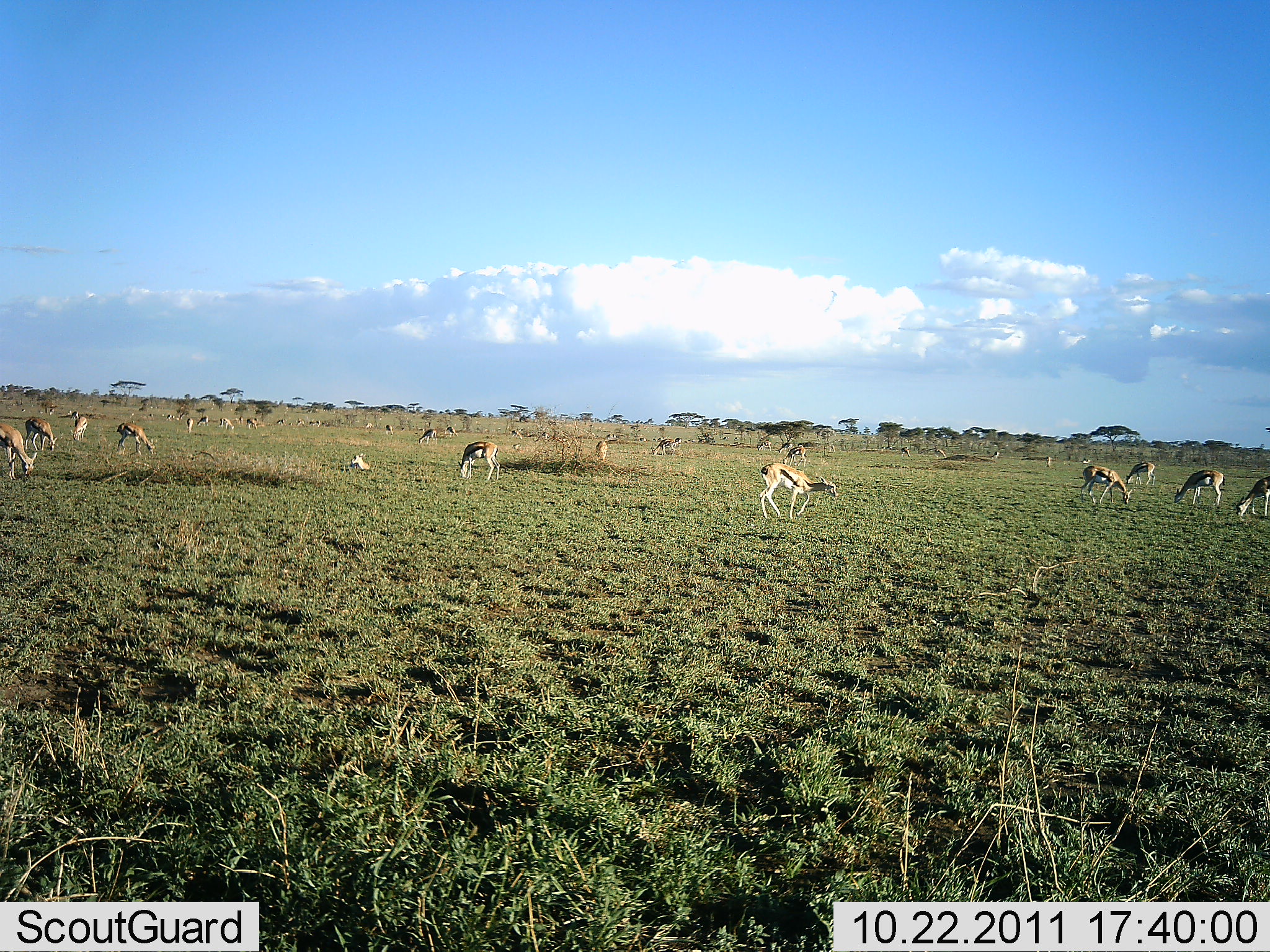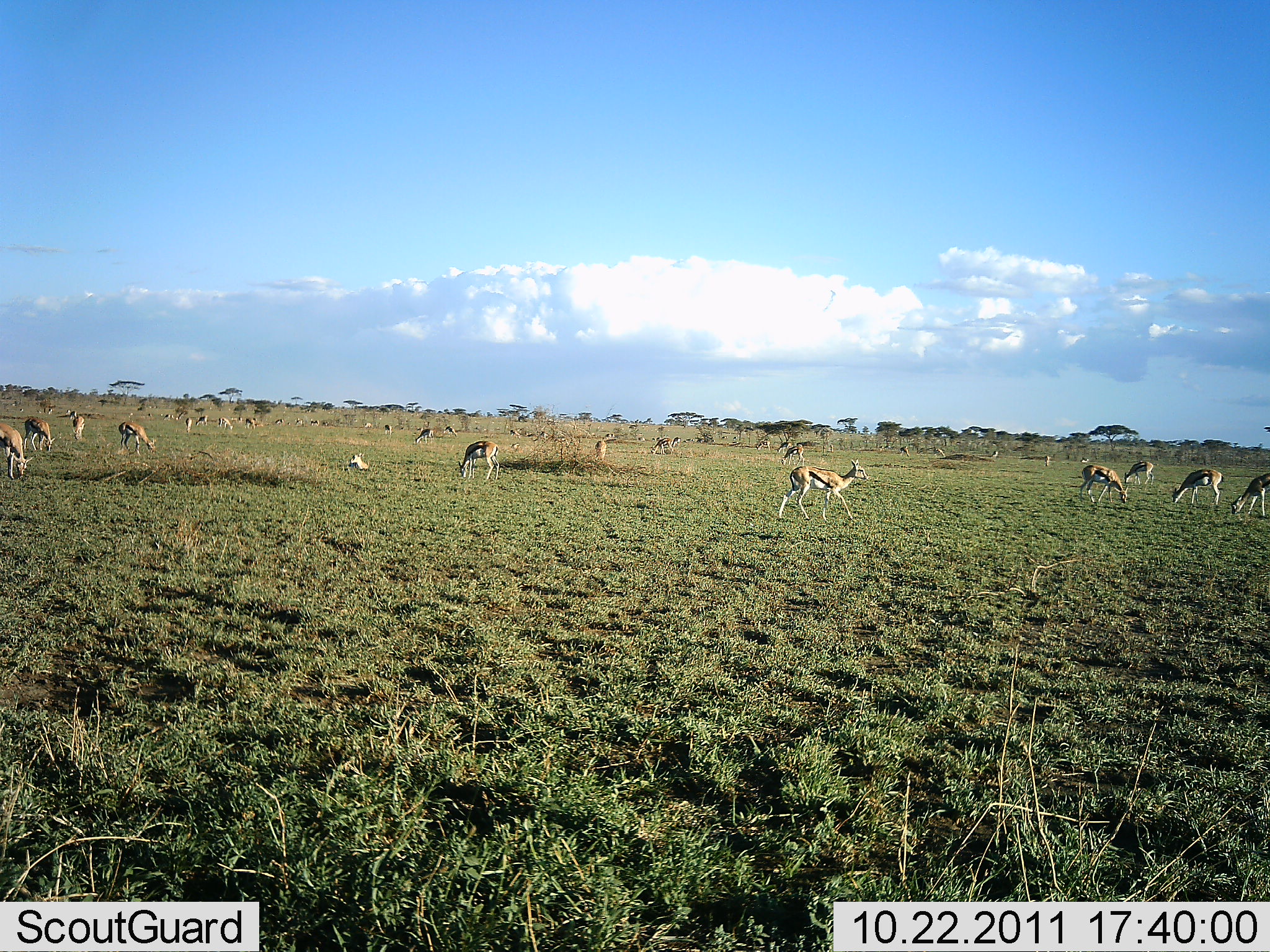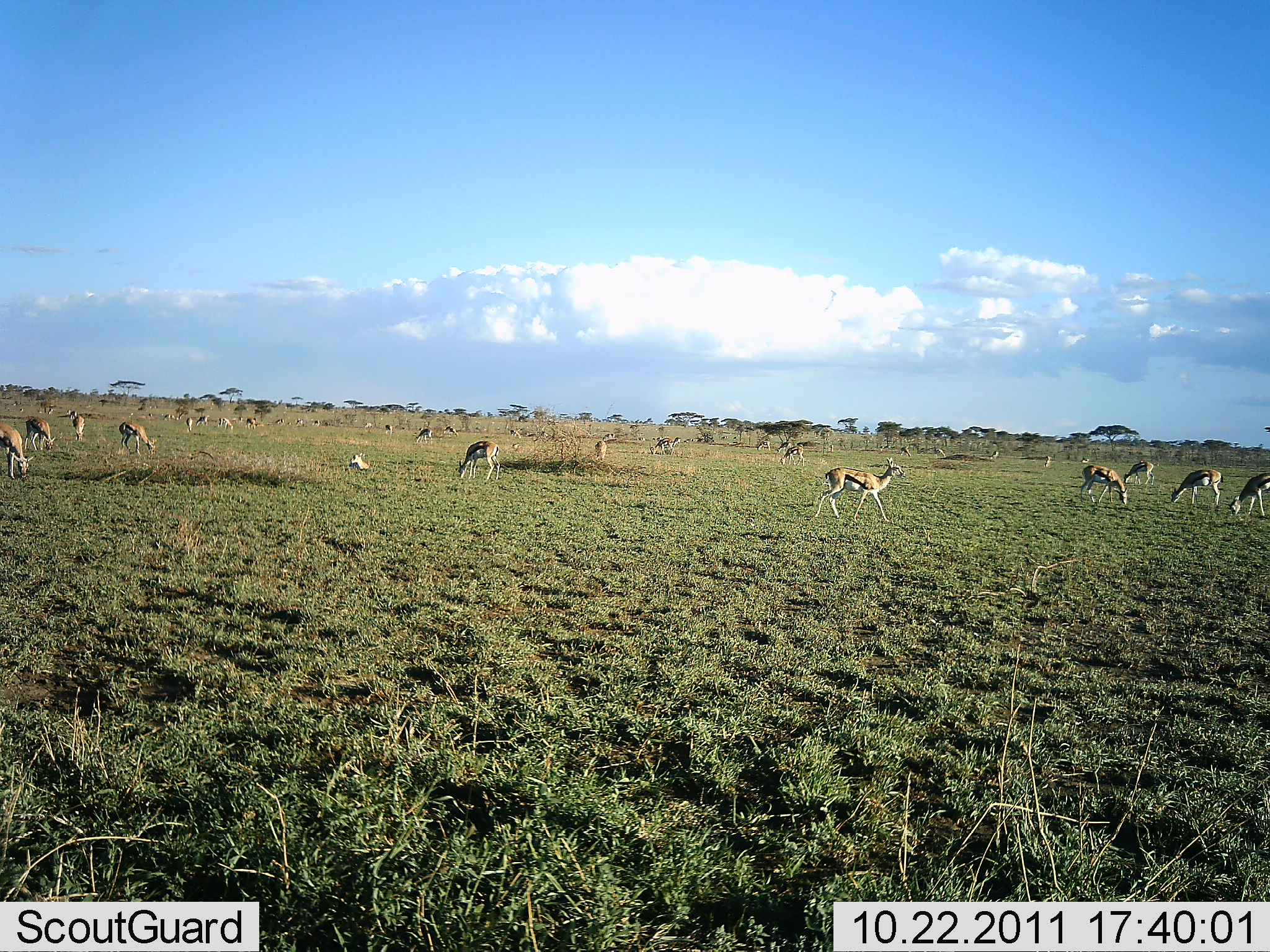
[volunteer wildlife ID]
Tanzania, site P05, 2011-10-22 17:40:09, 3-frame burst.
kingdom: Animalia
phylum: Chordata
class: Mammalia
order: Artiodactyla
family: Bovidae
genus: Eudorcas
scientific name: Eudorcas thomsonii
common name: thomson's gazelle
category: gazellethomsons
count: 11-50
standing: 36%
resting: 9%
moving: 82%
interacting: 0%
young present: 18%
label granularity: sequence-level